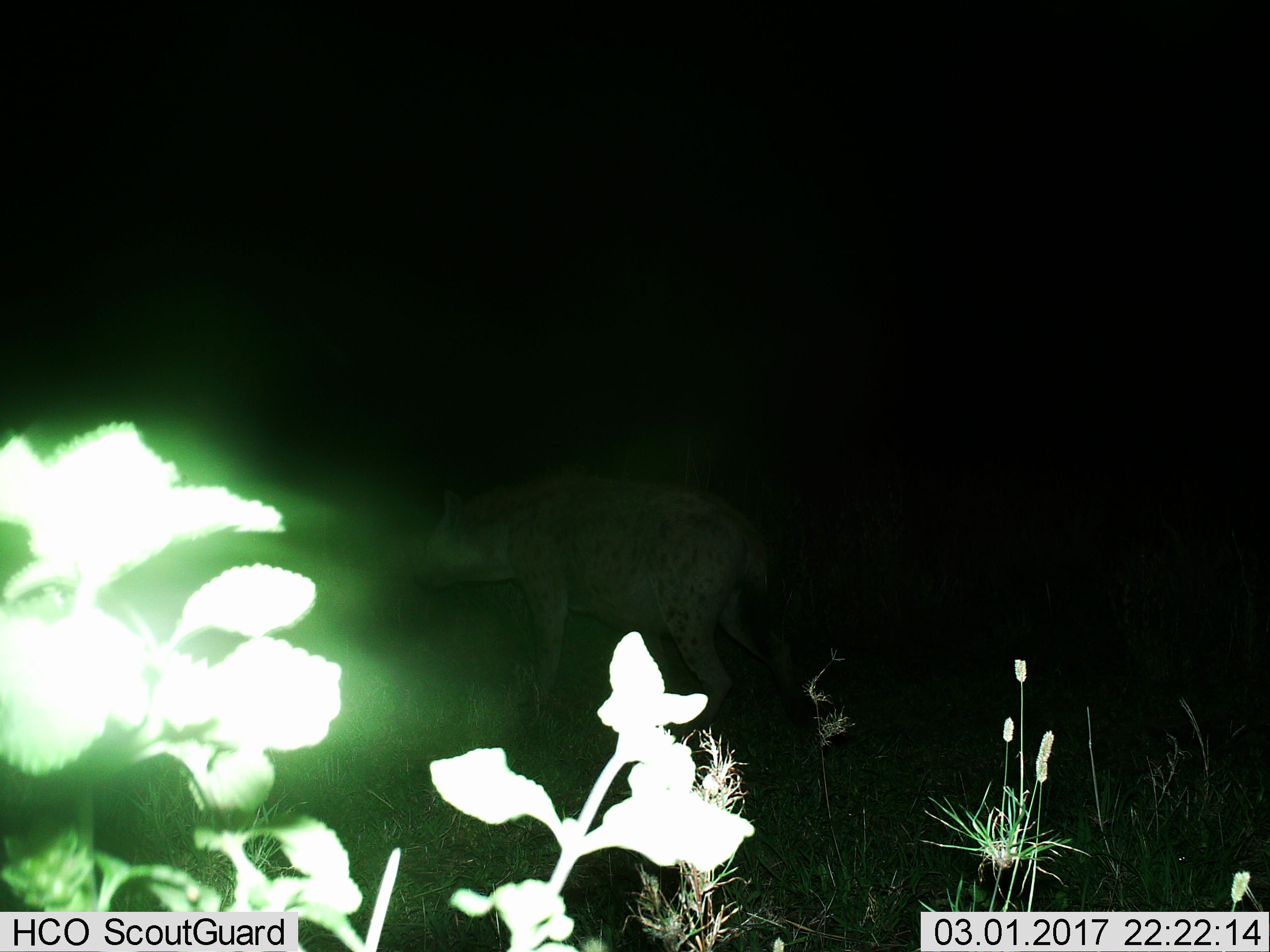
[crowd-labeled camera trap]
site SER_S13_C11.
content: unidentified animal